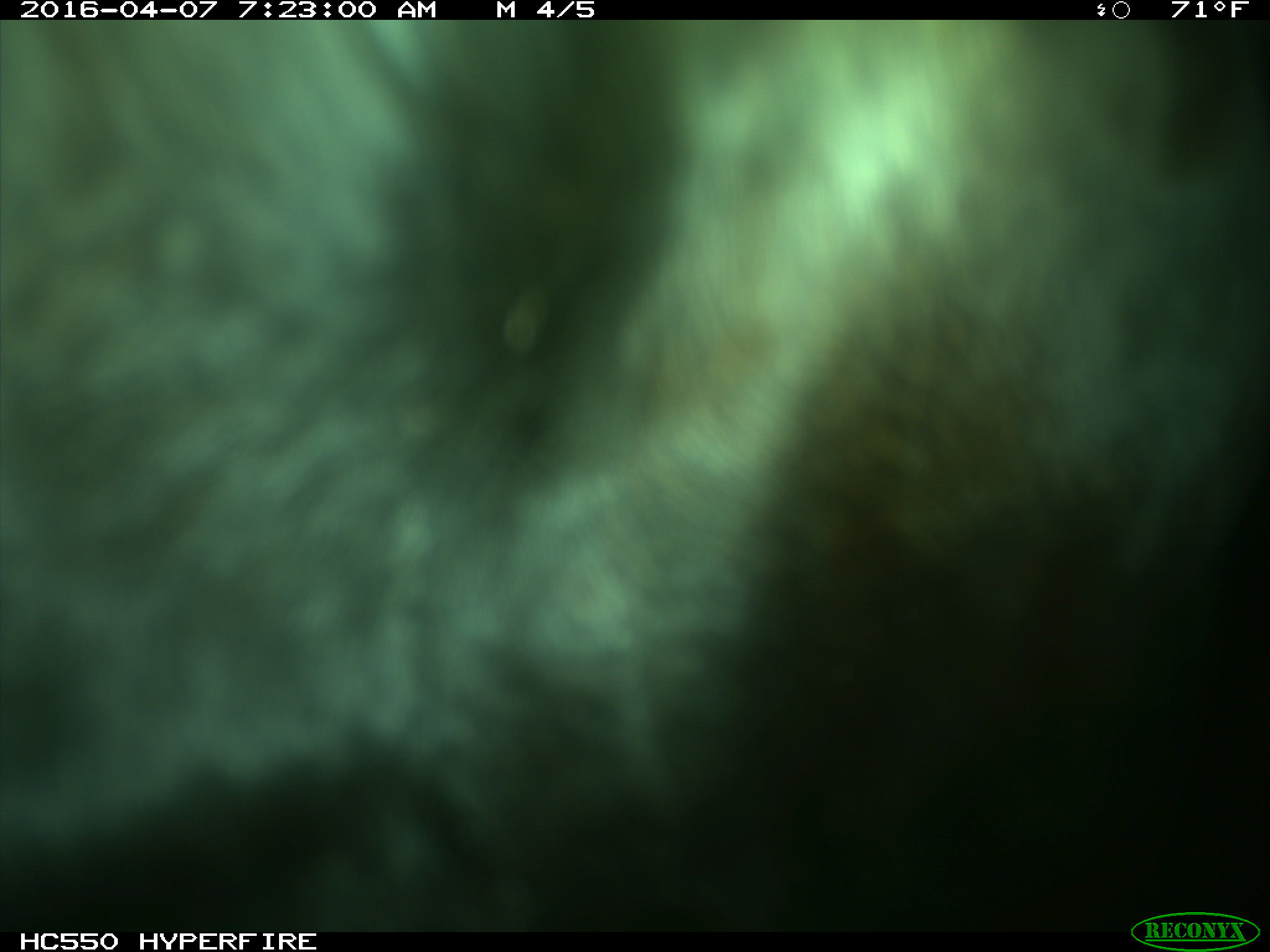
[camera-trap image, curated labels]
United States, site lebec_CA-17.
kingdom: Animalia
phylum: Chordata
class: Mammalia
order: Artiodactyla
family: Bovidae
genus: Bos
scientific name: Bos taurus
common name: domestic cow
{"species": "Bos taurus (domestic cow)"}